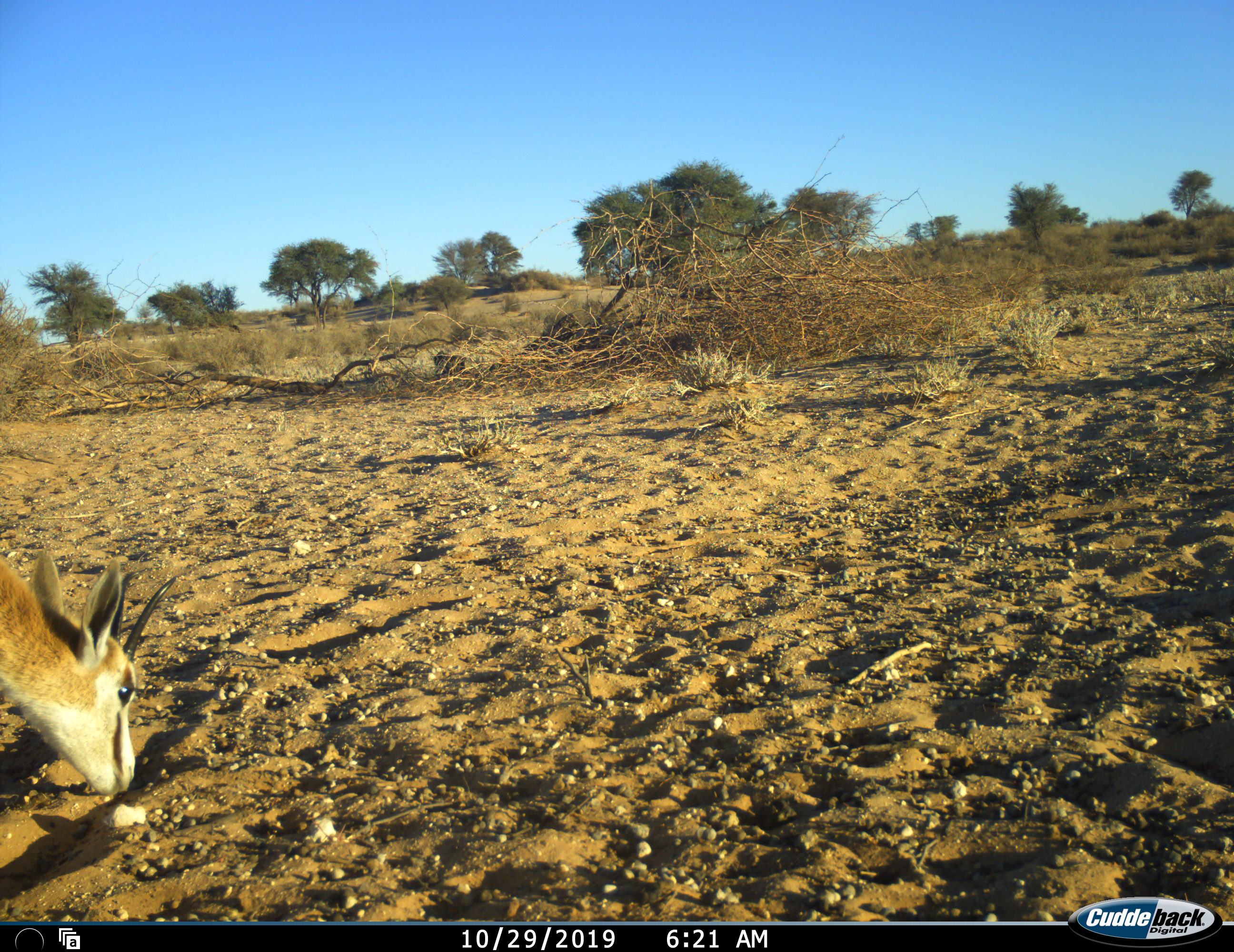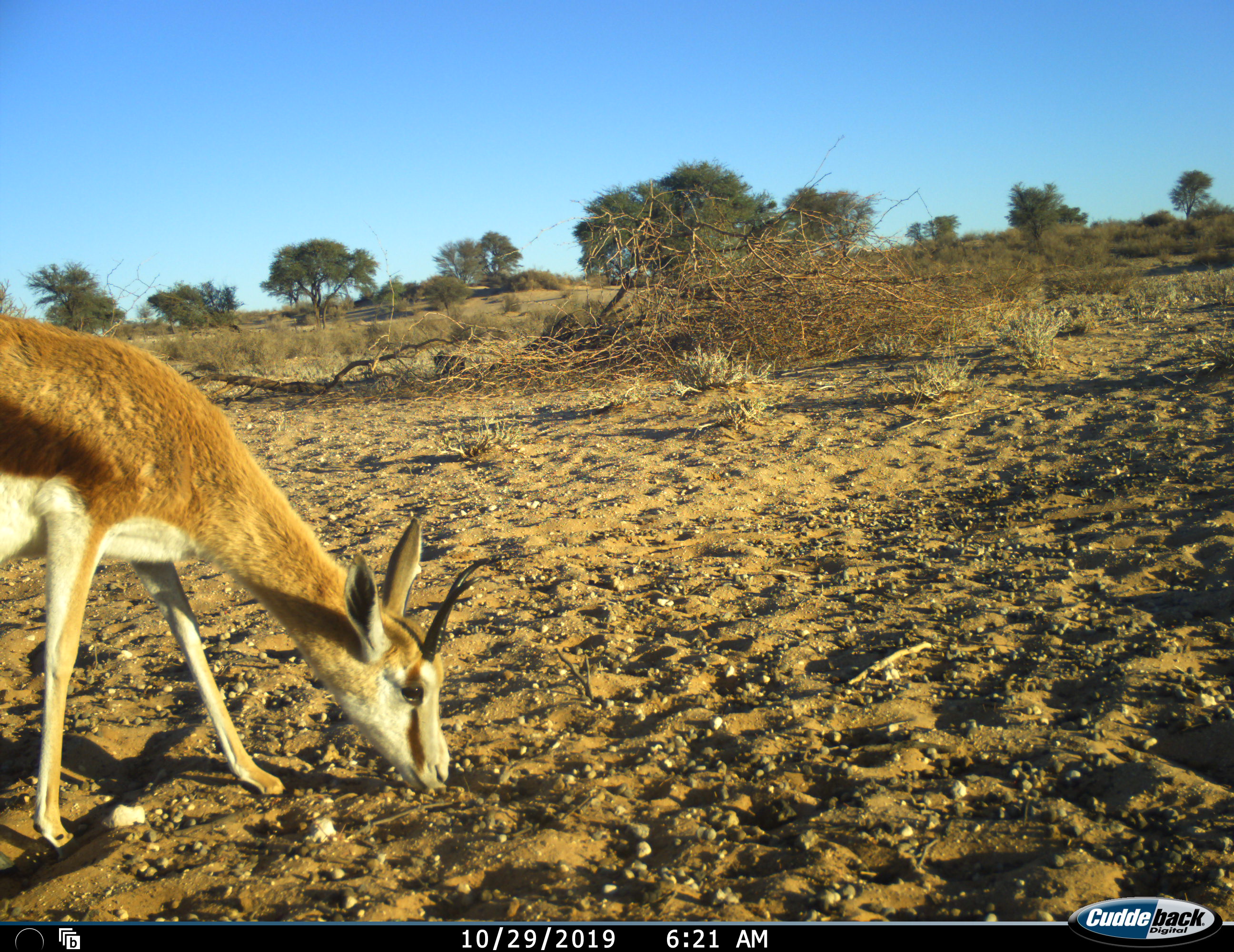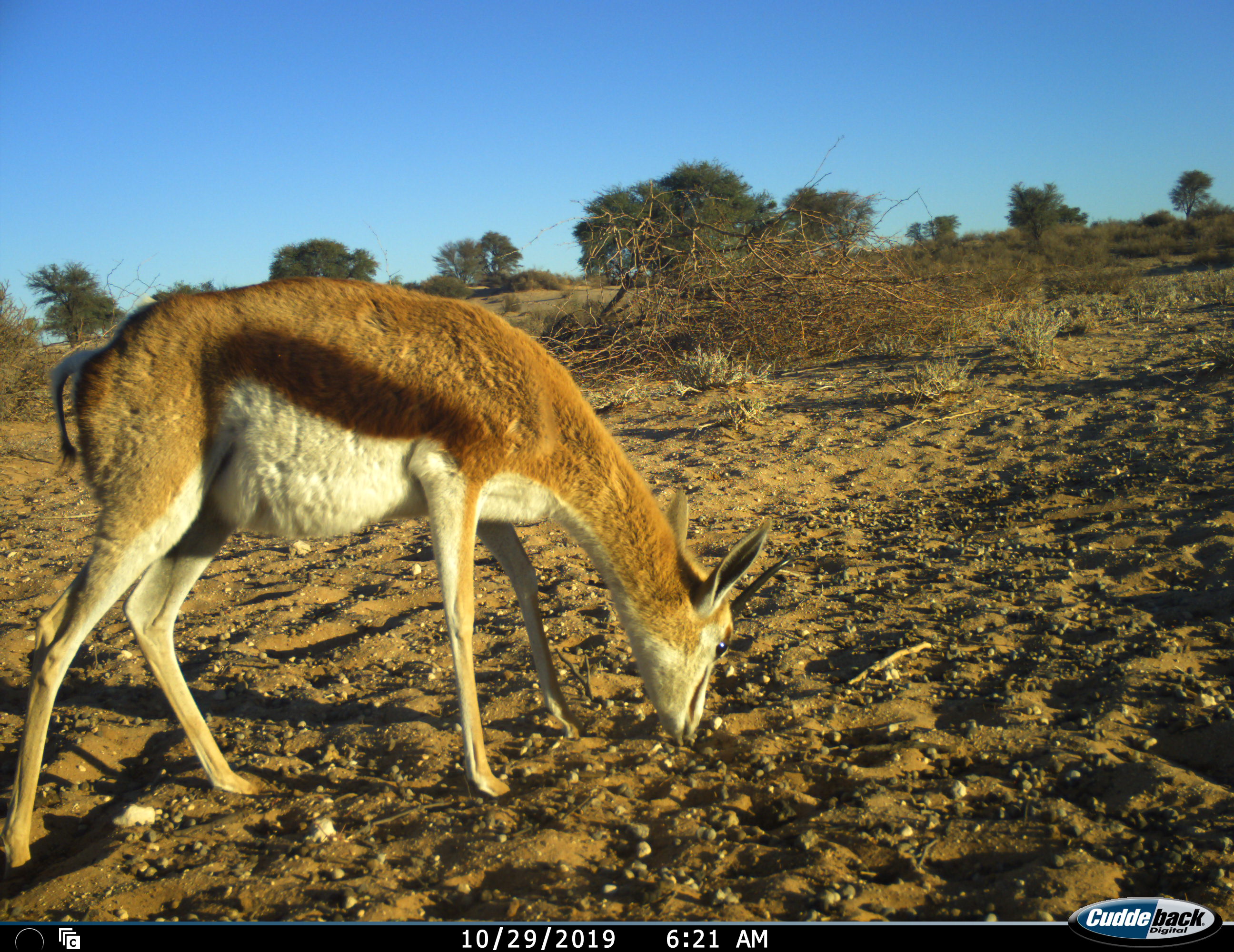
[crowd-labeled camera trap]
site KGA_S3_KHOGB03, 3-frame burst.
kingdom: Animalia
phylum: Chordata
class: Mammalia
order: Artiodactyla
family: Bovidae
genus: Antidorcas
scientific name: Antidorcas marsupialis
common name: springbok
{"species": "springbok (Antidorcas marsupialis)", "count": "1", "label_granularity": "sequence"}